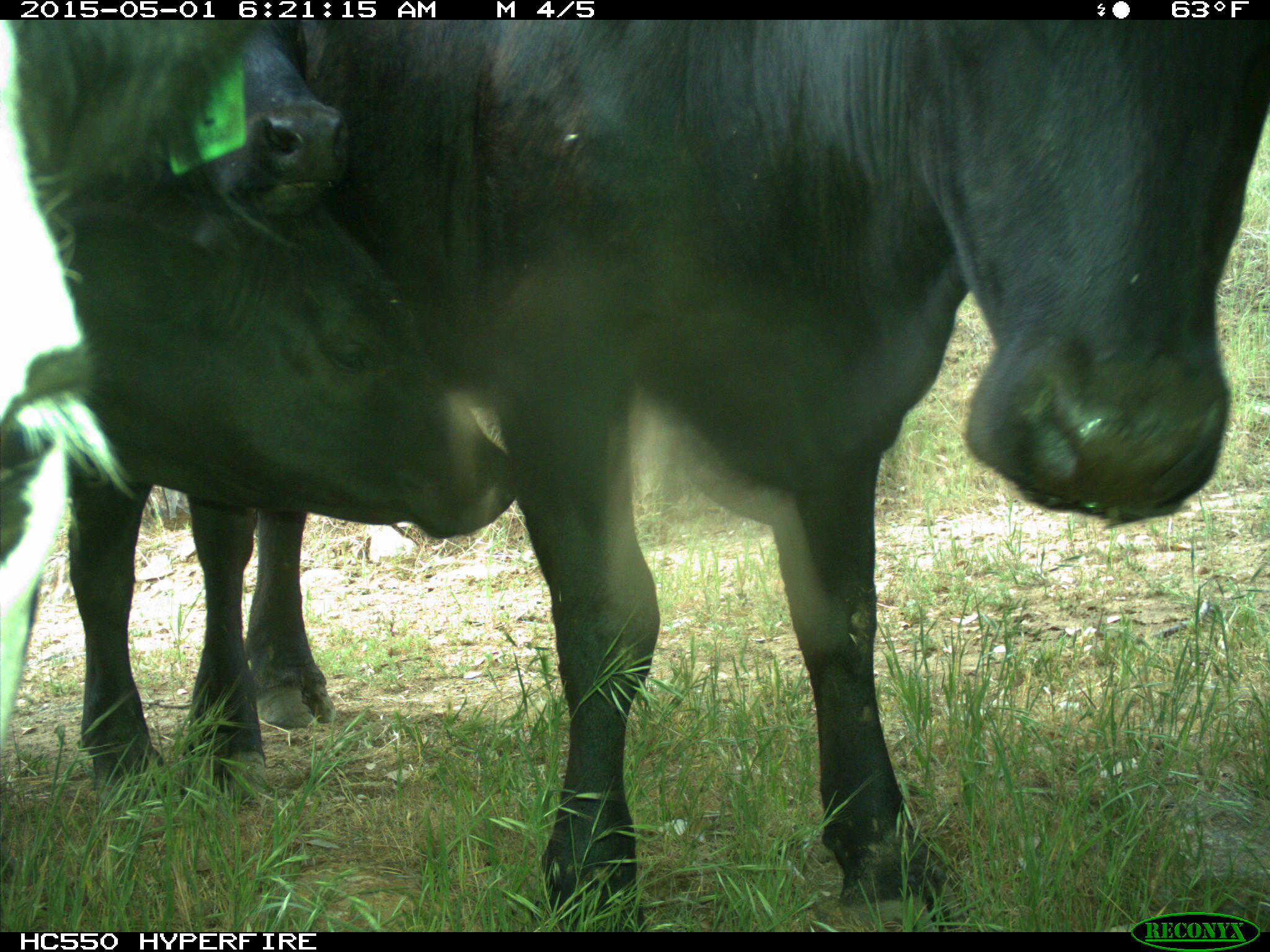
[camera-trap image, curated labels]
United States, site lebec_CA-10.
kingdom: Animalia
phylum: Chordata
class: Mammalia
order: Artiodactyla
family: Bovidae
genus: Bos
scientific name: Bos taurus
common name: domestic cow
Bos taurus (domestic cow).